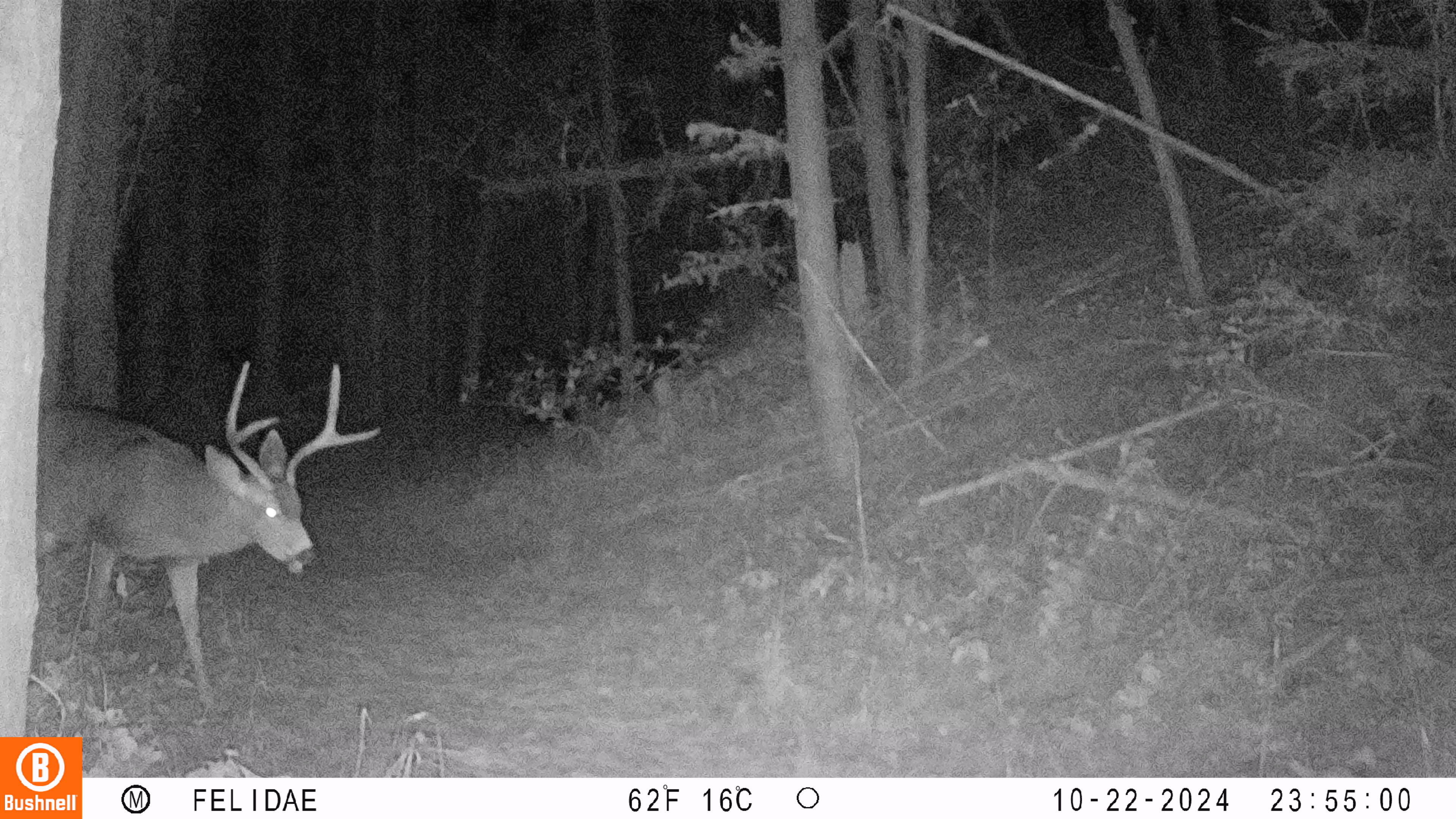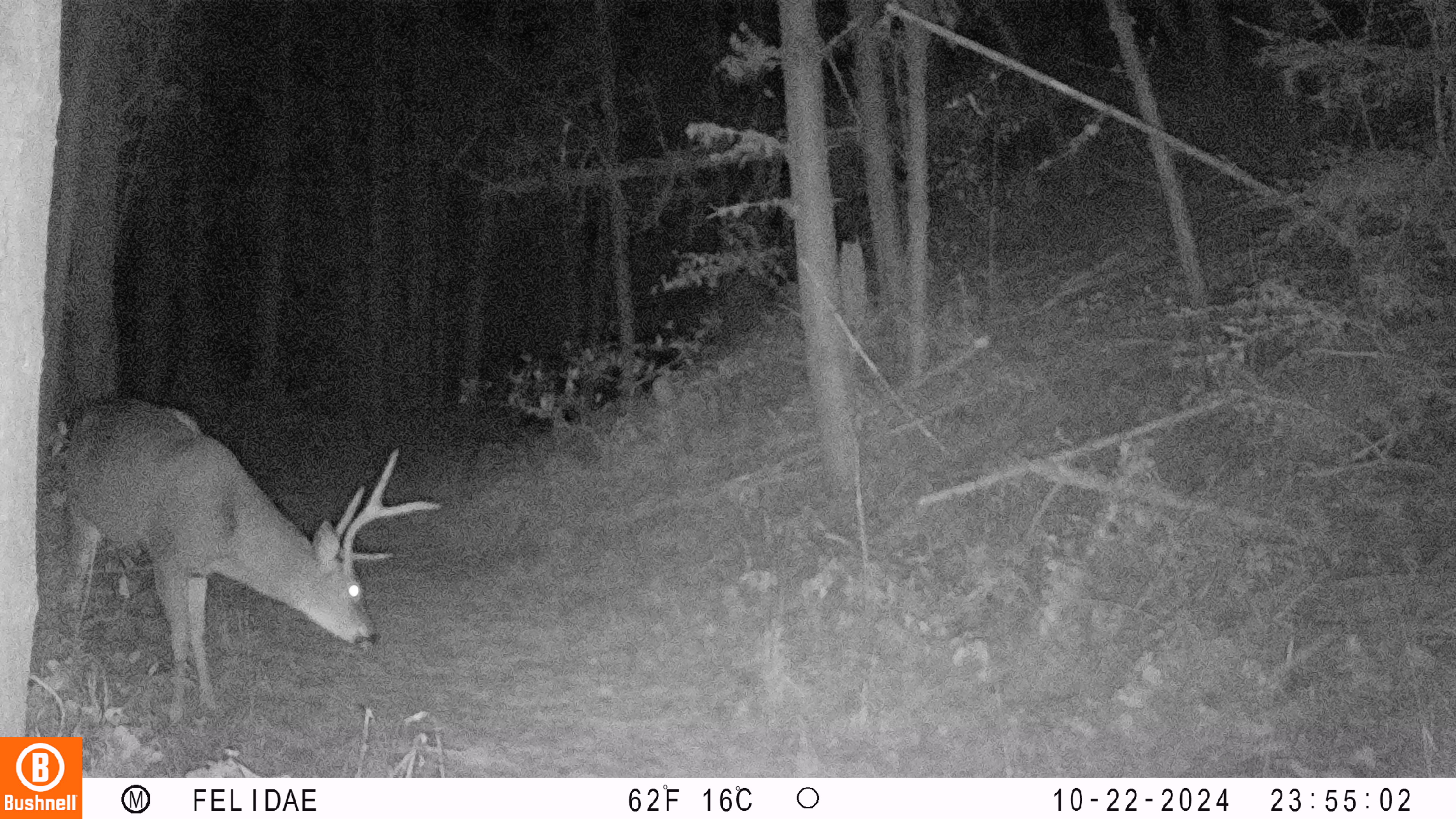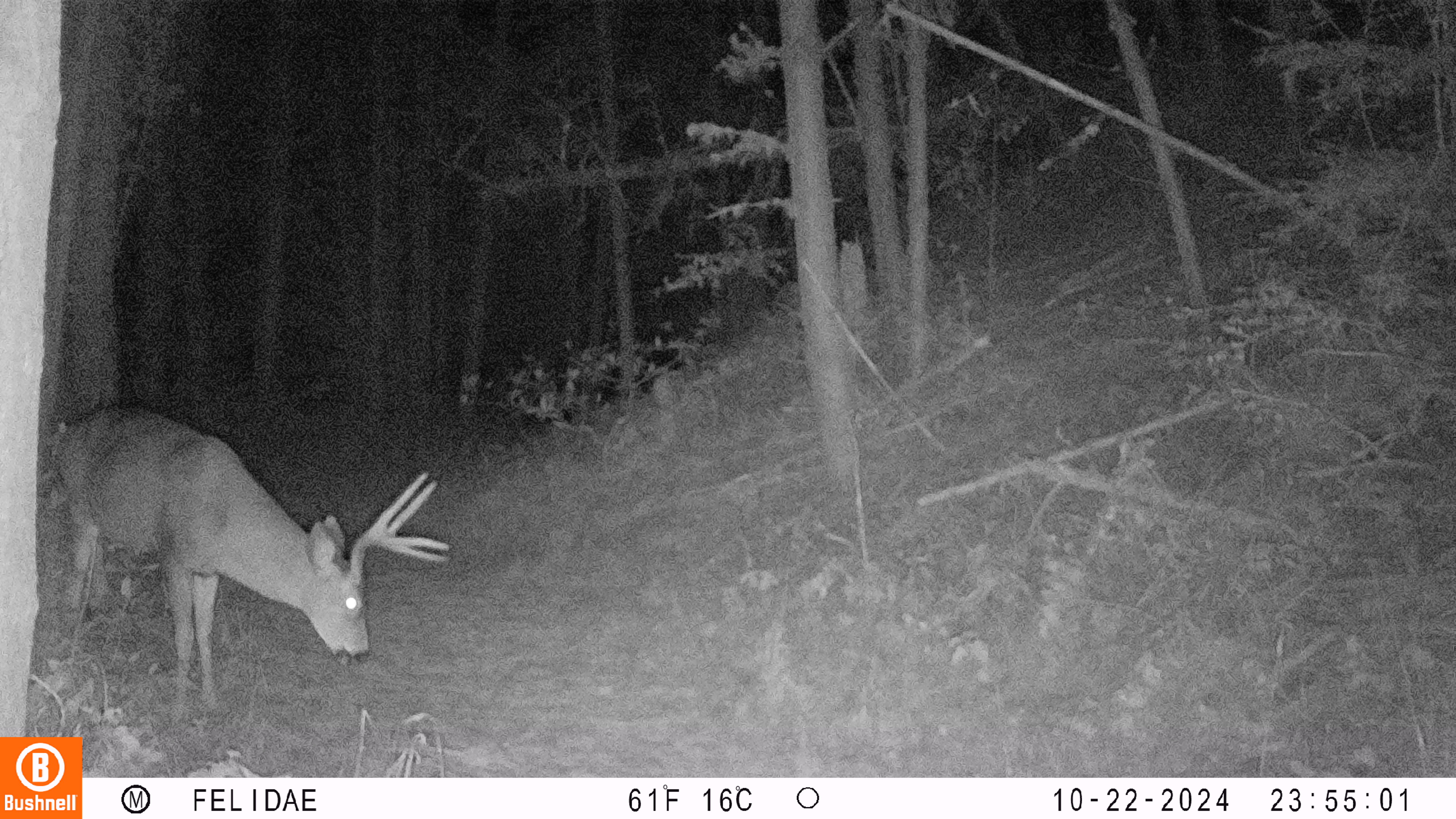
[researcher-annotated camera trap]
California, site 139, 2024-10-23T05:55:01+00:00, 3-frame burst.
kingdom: Animalia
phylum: Chordata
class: Mammalia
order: Artiodactyla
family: Cervidae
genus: Odocoileus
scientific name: Odocoileus hemionus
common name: mule deer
Mule deer (Odocoileus hemionus).